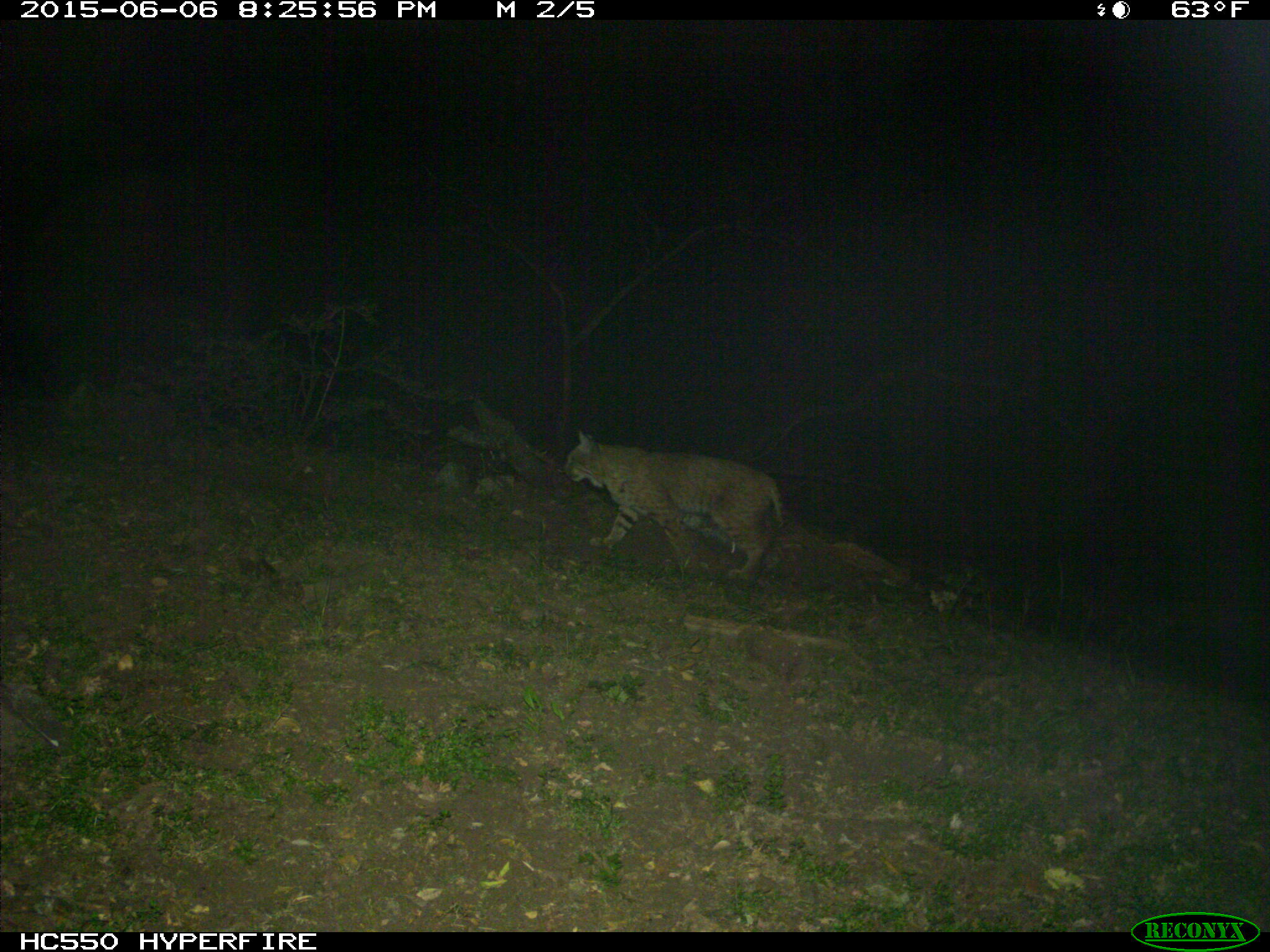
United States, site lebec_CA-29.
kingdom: Animalia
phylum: Chordata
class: Mammalia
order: Carnivora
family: Felidae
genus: Lynx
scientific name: Lynx rufus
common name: bobcat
Lynx rufus (bobcat).